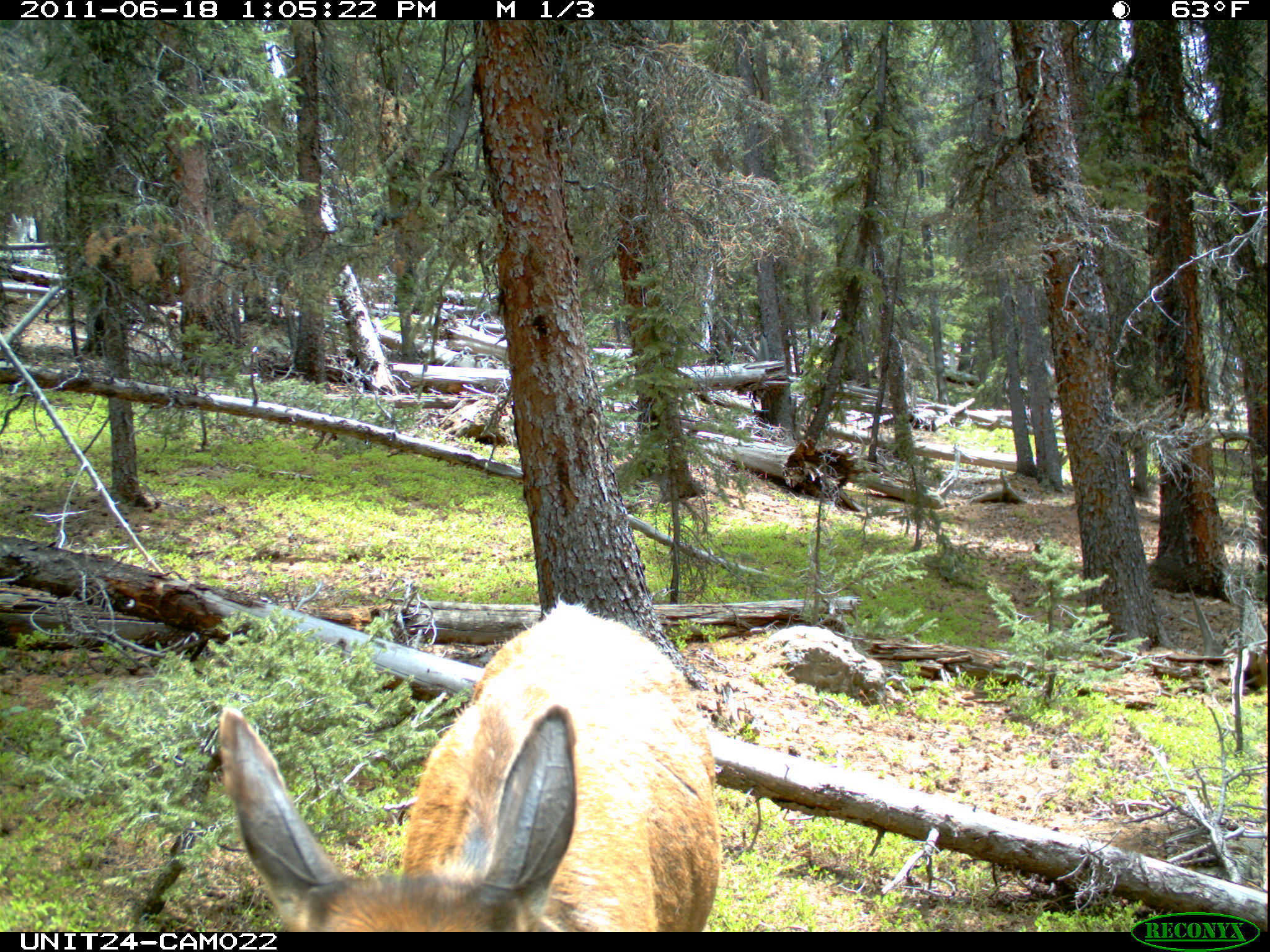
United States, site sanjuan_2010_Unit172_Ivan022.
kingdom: Animalia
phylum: Chordata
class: Mammalia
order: Artiodactyla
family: Cervidae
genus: Cervus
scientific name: Cervus elaphus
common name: red deer